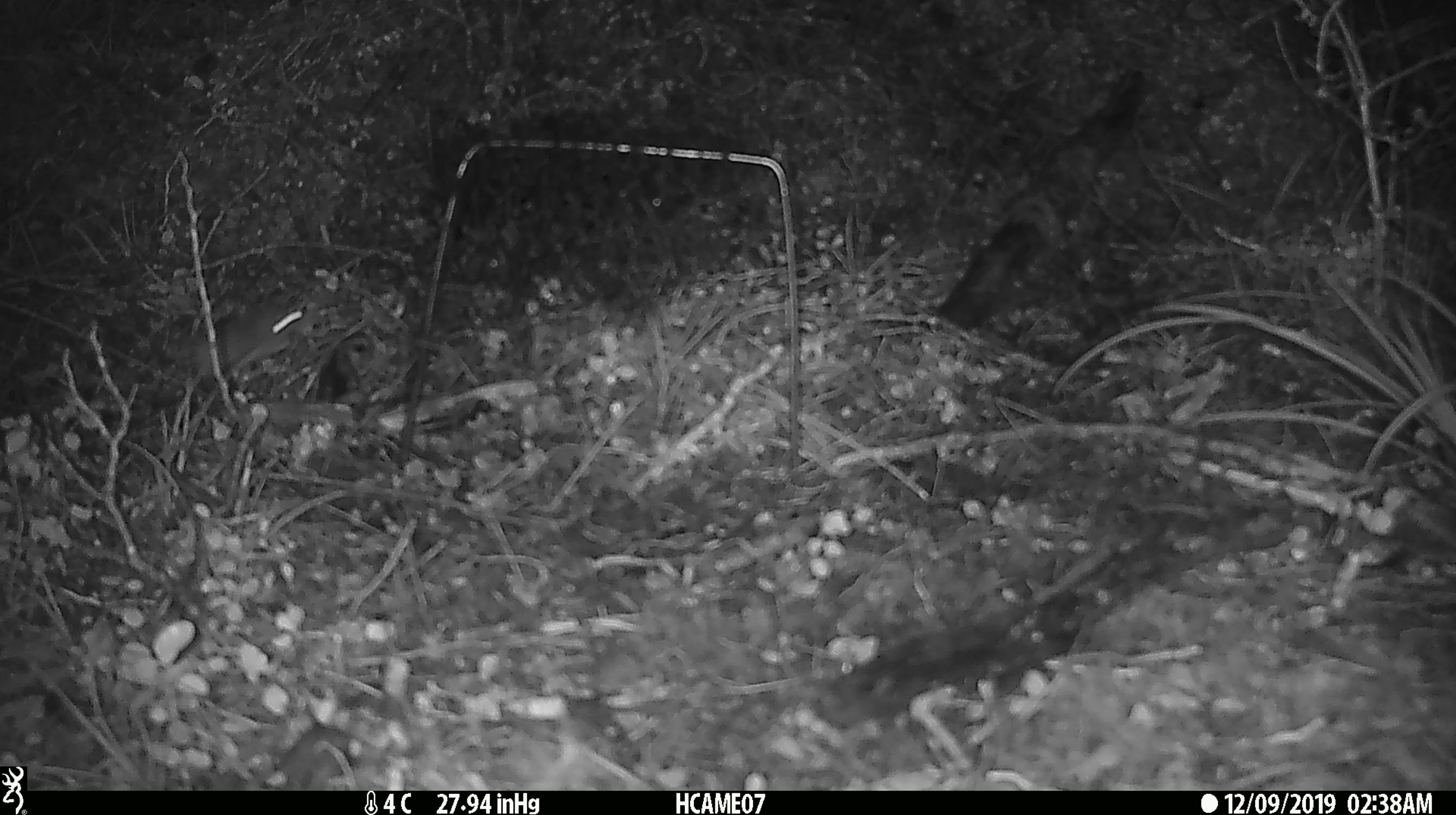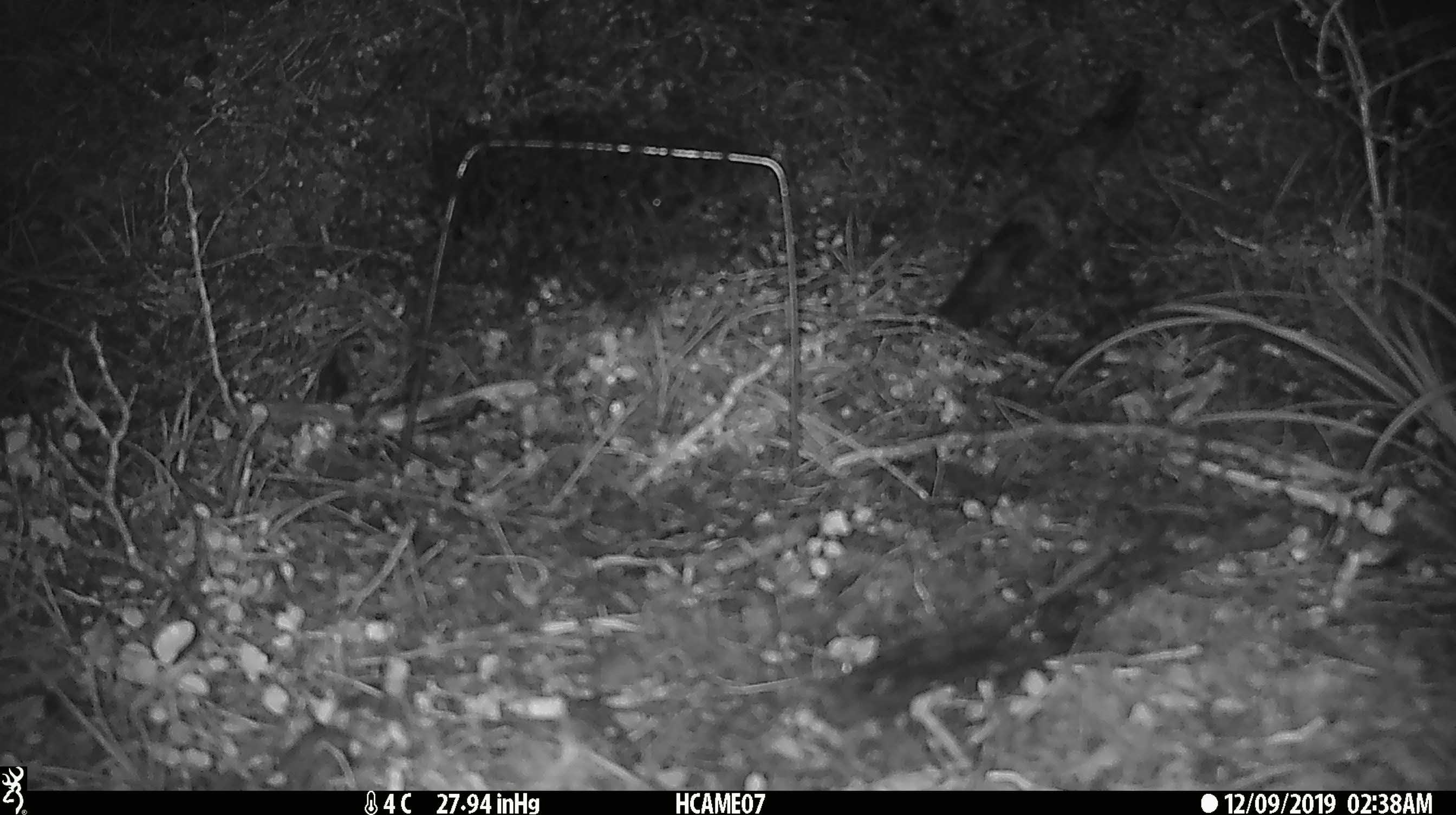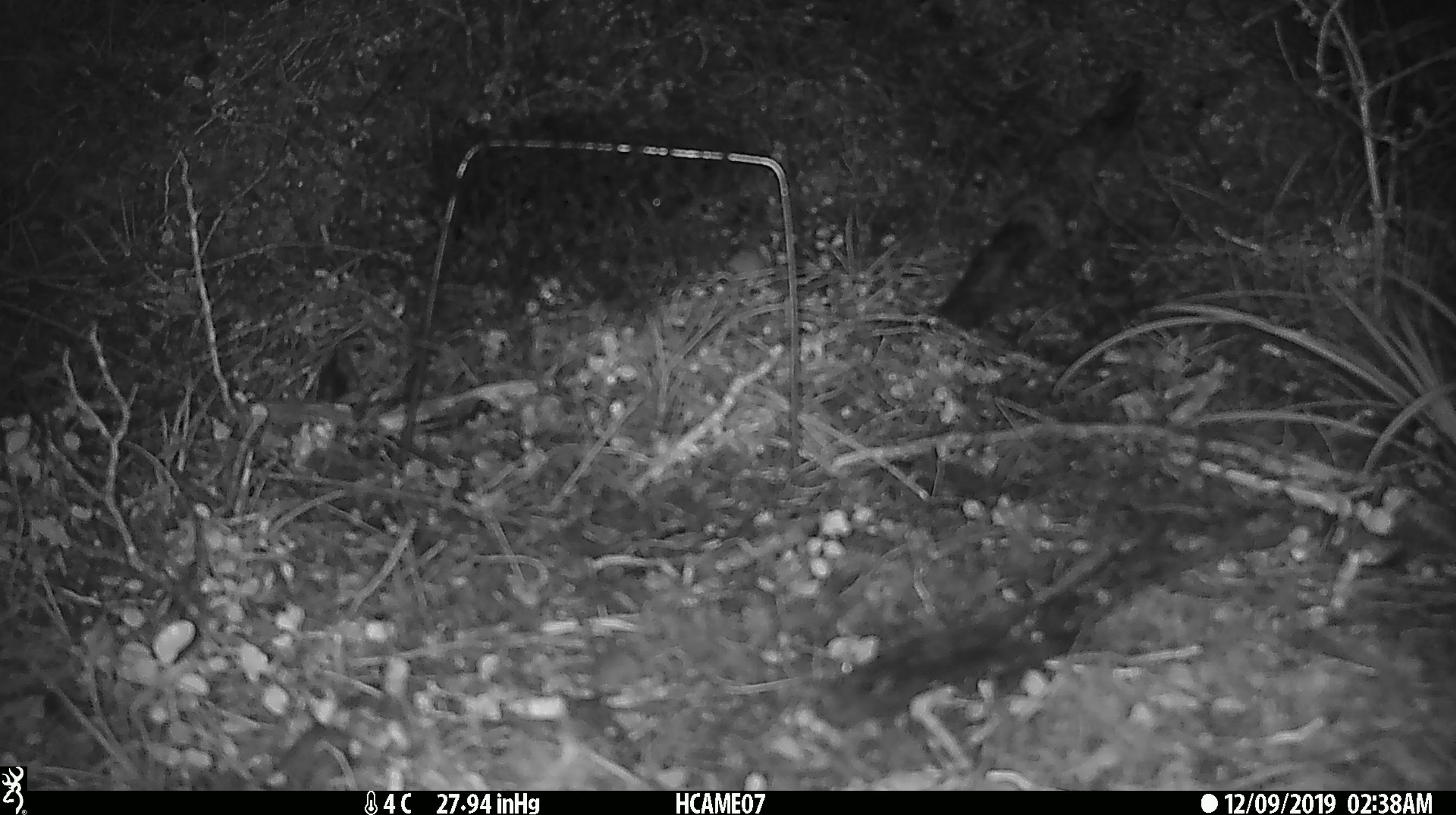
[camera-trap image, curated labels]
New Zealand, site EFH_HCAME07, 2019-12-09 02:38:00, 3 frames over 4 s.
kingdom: Animalia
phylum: Chordata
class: Mammalia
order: Rodentia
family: Muridae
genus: Mus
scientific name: Mus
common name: mouse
Mouse (Mus).